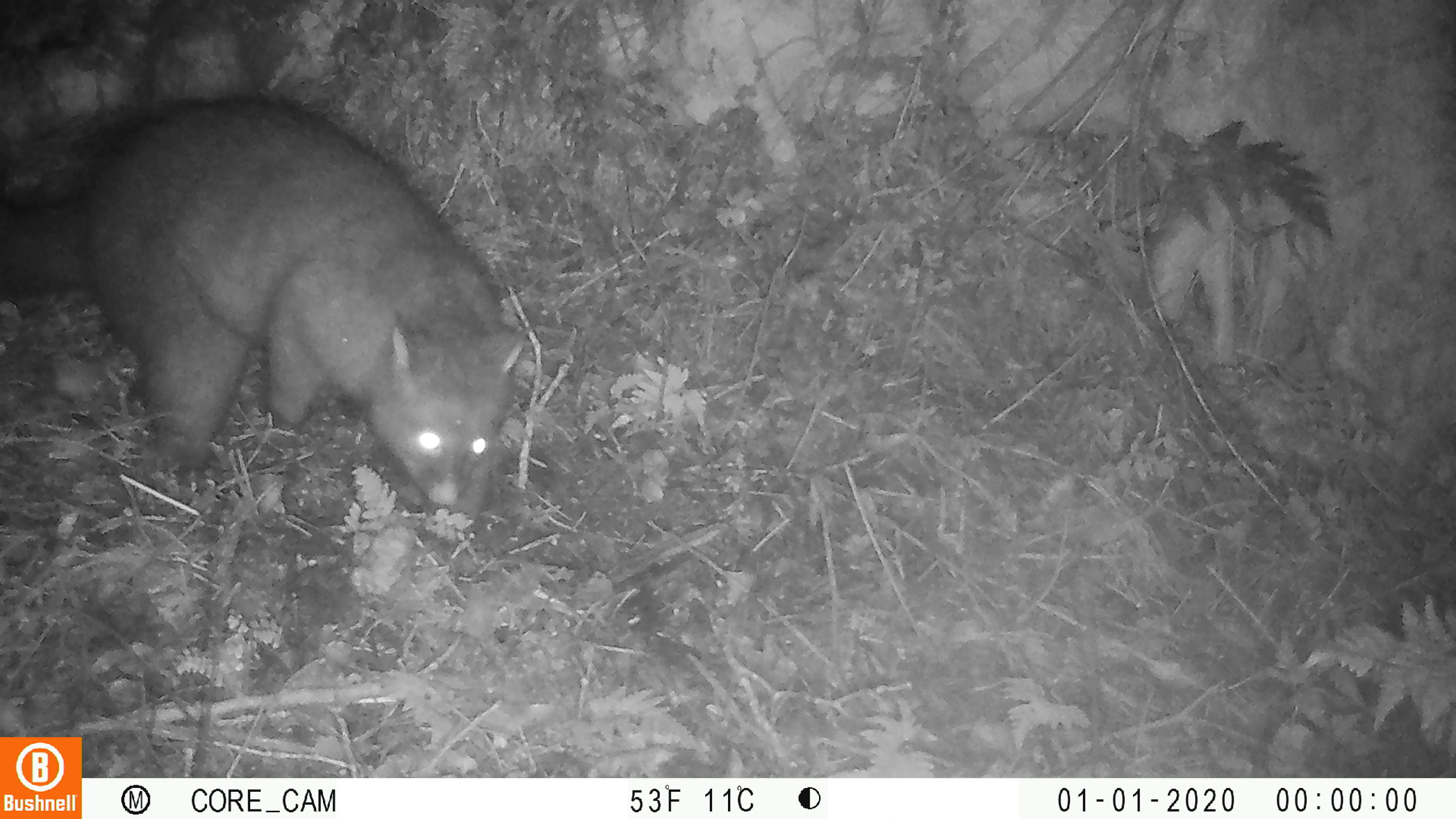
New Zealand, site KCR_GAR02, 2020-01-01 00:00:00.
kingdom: Animalia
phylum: Chordata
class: Mammalia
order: Diprotodontia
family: Phalangeridae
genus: Trichosurus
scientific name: Trichosurus vulpecula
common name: common brushtail possum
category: possum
Possum (common brushtail possum) (Trichosurus vulpecula).